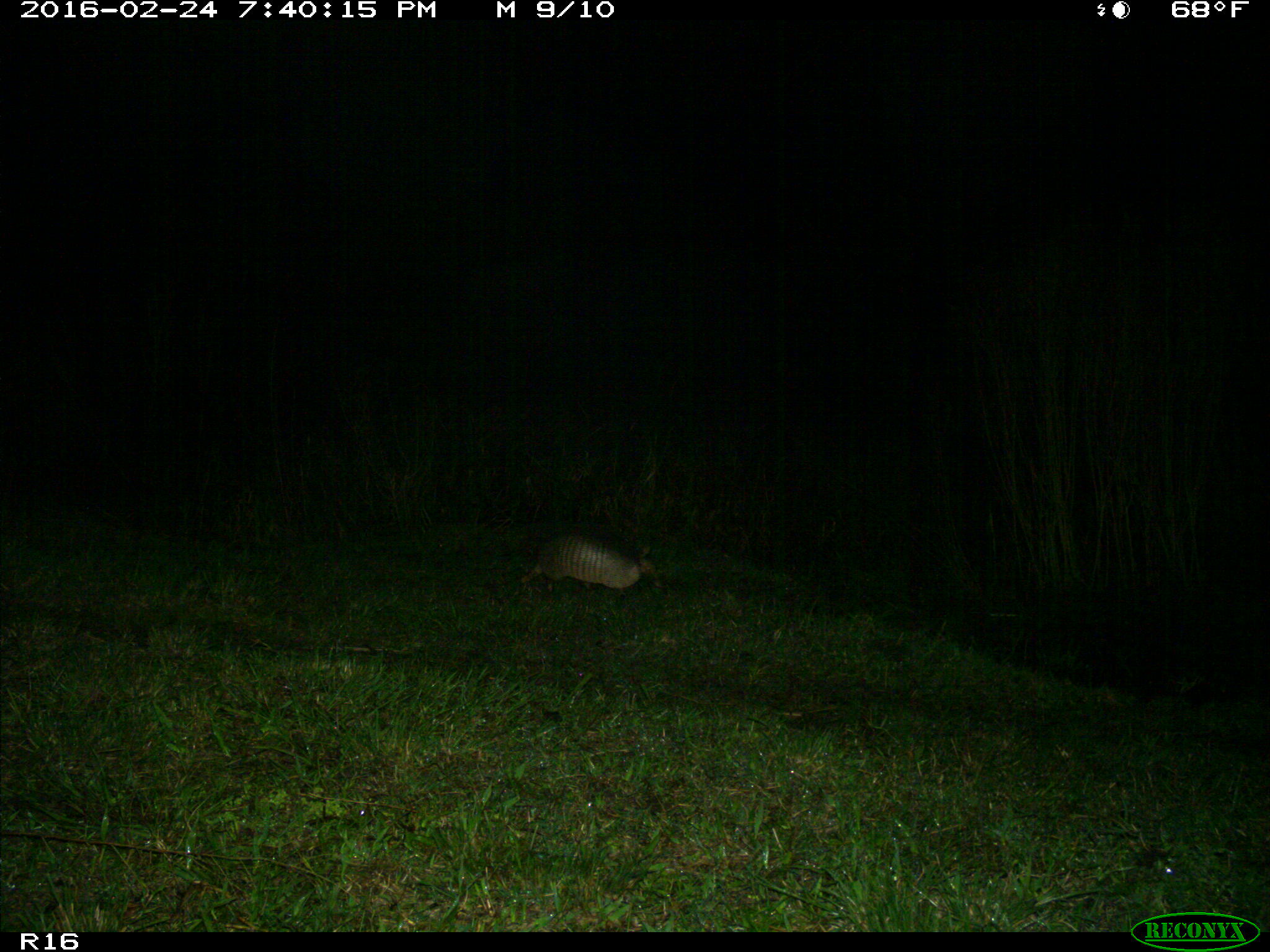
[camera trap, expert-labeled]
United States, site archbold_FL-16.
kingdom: Animalia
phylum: Chordata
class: Mammalia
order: Cingulata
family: Dasypodidae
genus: Dasypus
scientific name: Dasypus novemcinctus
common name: nine-banded armadillo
Dasypus novemcinctus (nine-banded armadillo).